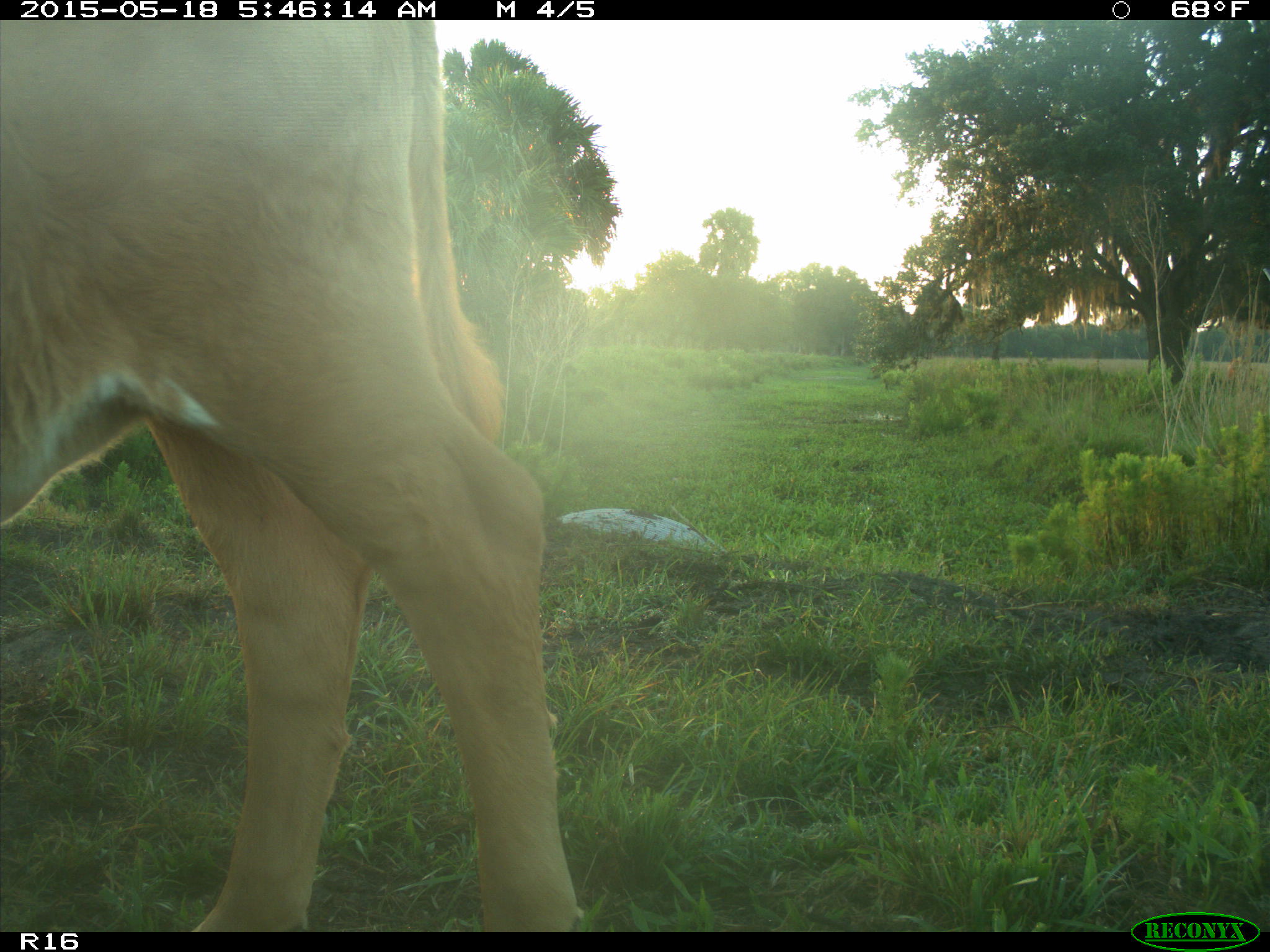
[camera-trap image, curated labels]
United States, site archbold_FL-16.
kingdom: Animalia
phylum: Chordata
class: Mammalia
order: Artiodactyla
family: Bovidae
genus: Bos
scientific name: Bos taurus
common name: domestic cow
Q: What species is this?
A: Bos taurus (domestic cow).